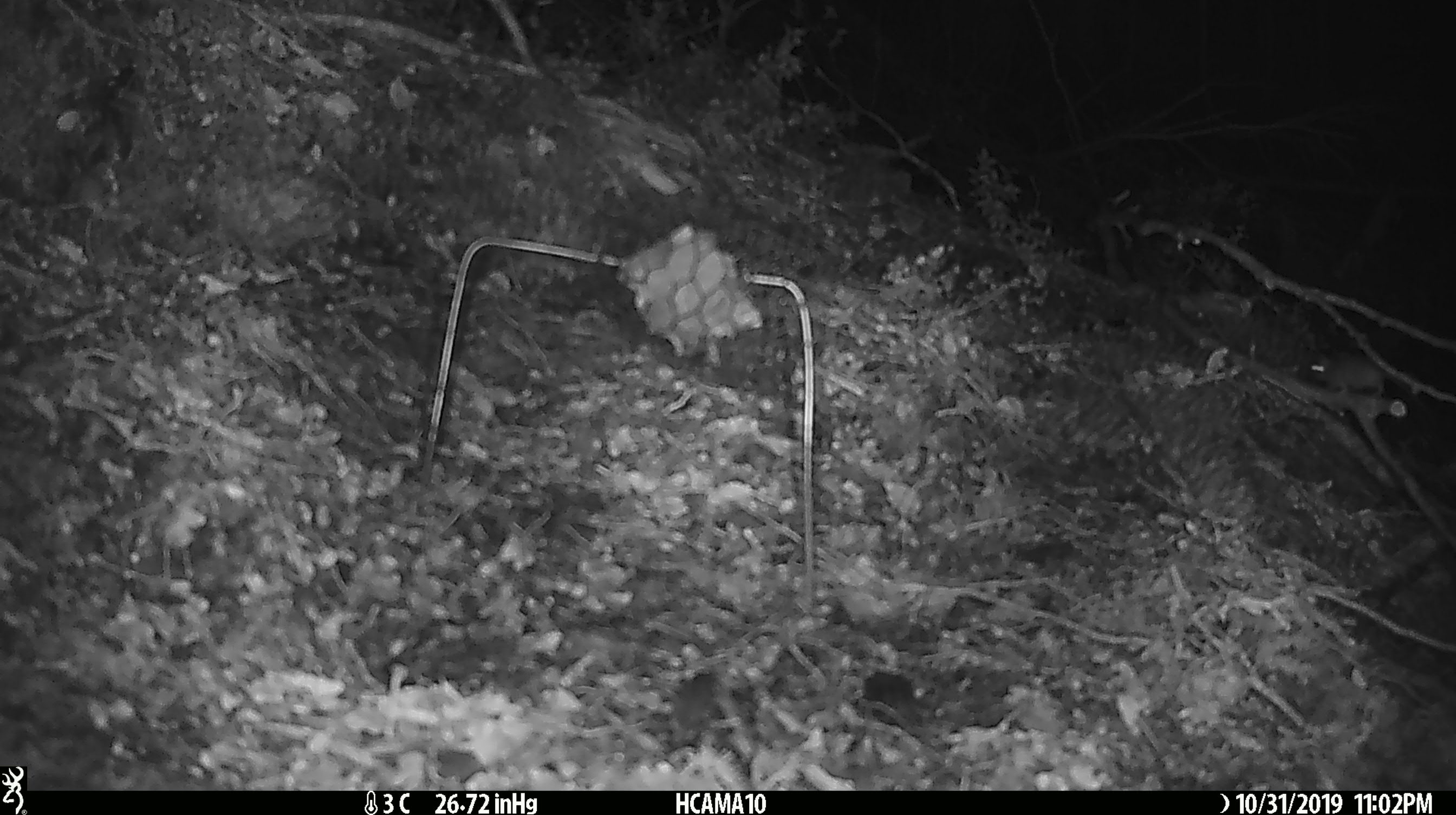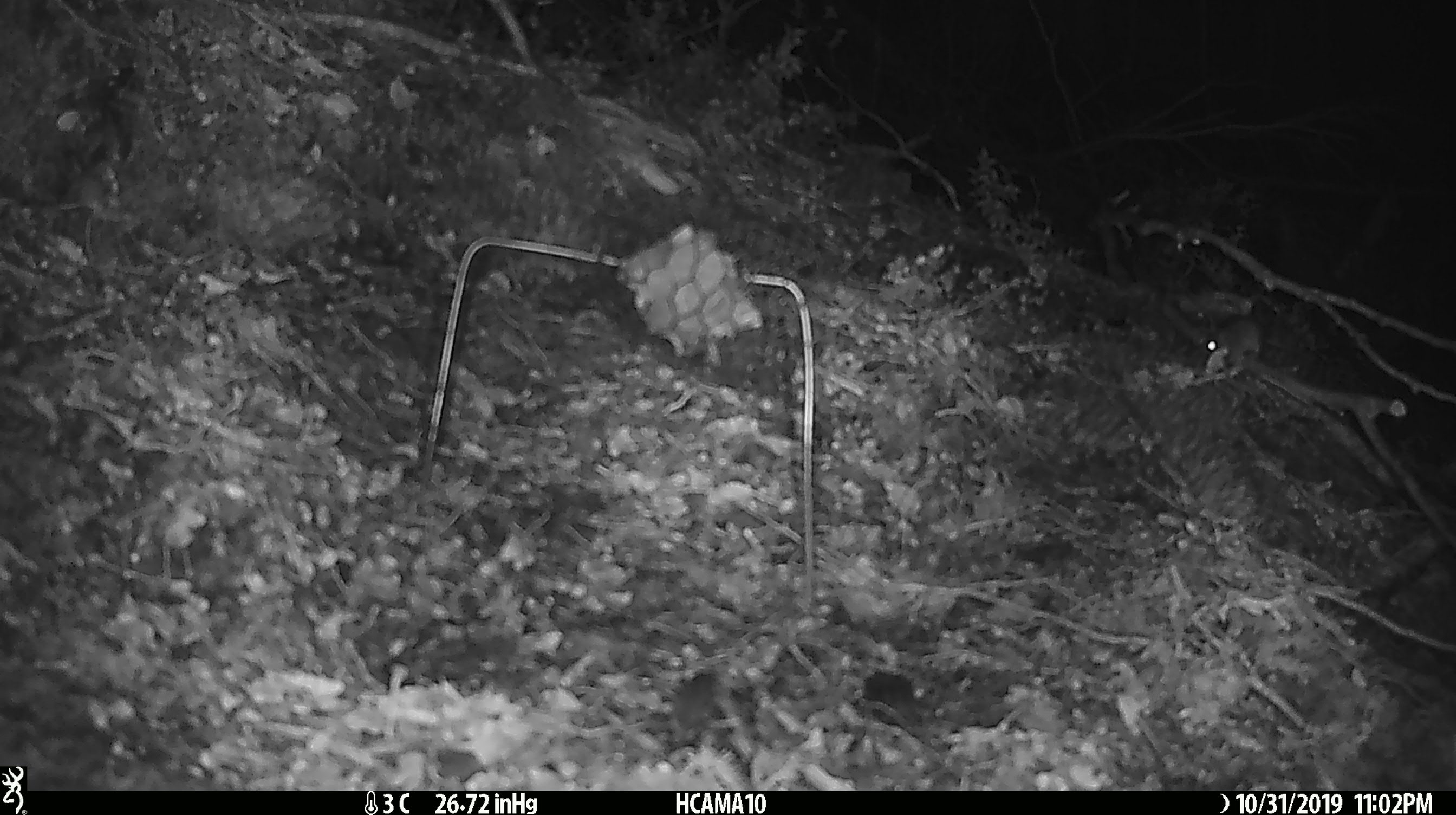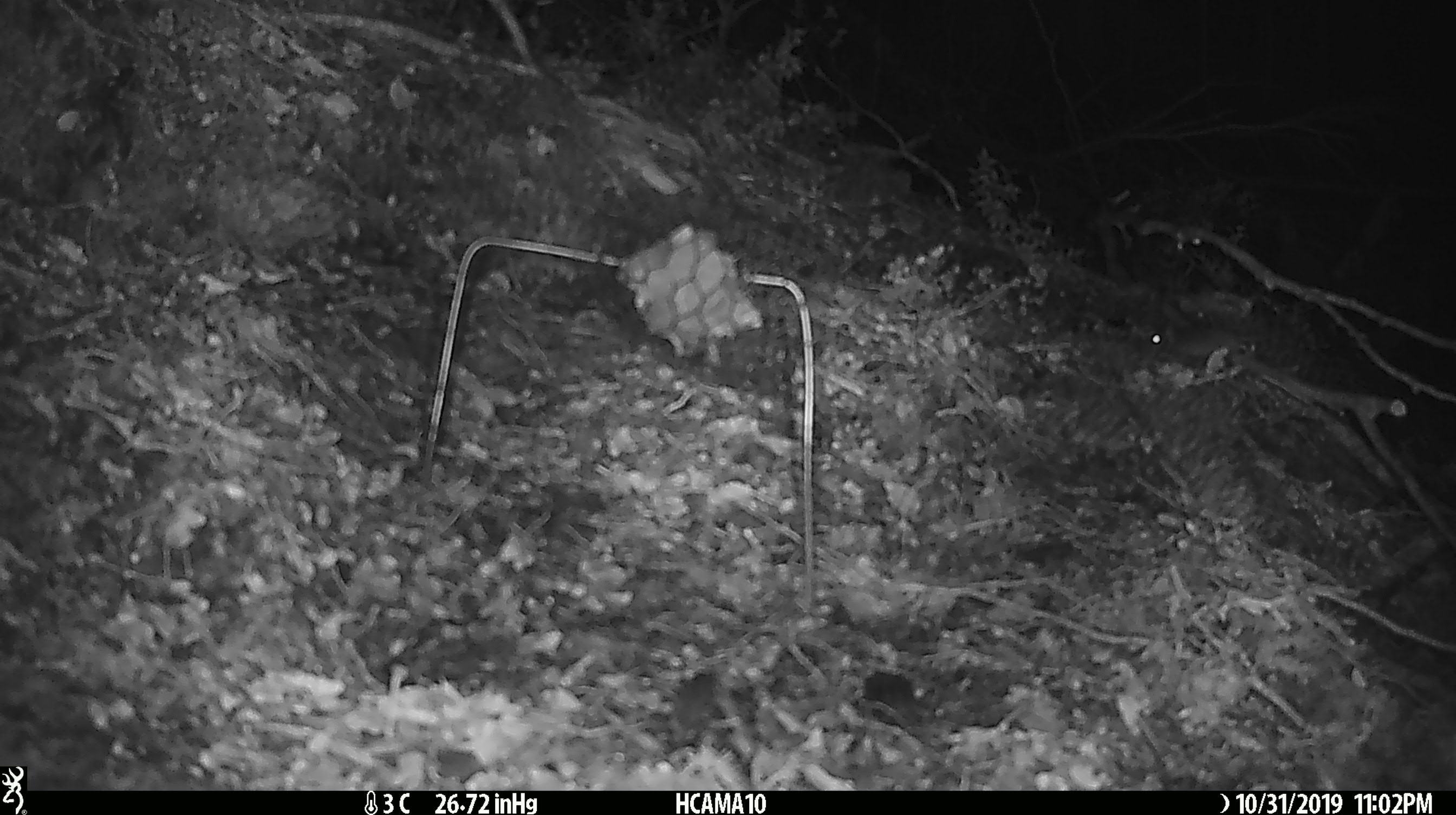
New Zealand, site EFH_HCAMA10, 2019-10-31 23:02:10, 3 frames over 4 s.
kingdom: Animalia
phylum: Chordata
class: Mammalia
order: Rodentia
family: Muridae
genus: Mus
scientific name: Mus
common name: mouse